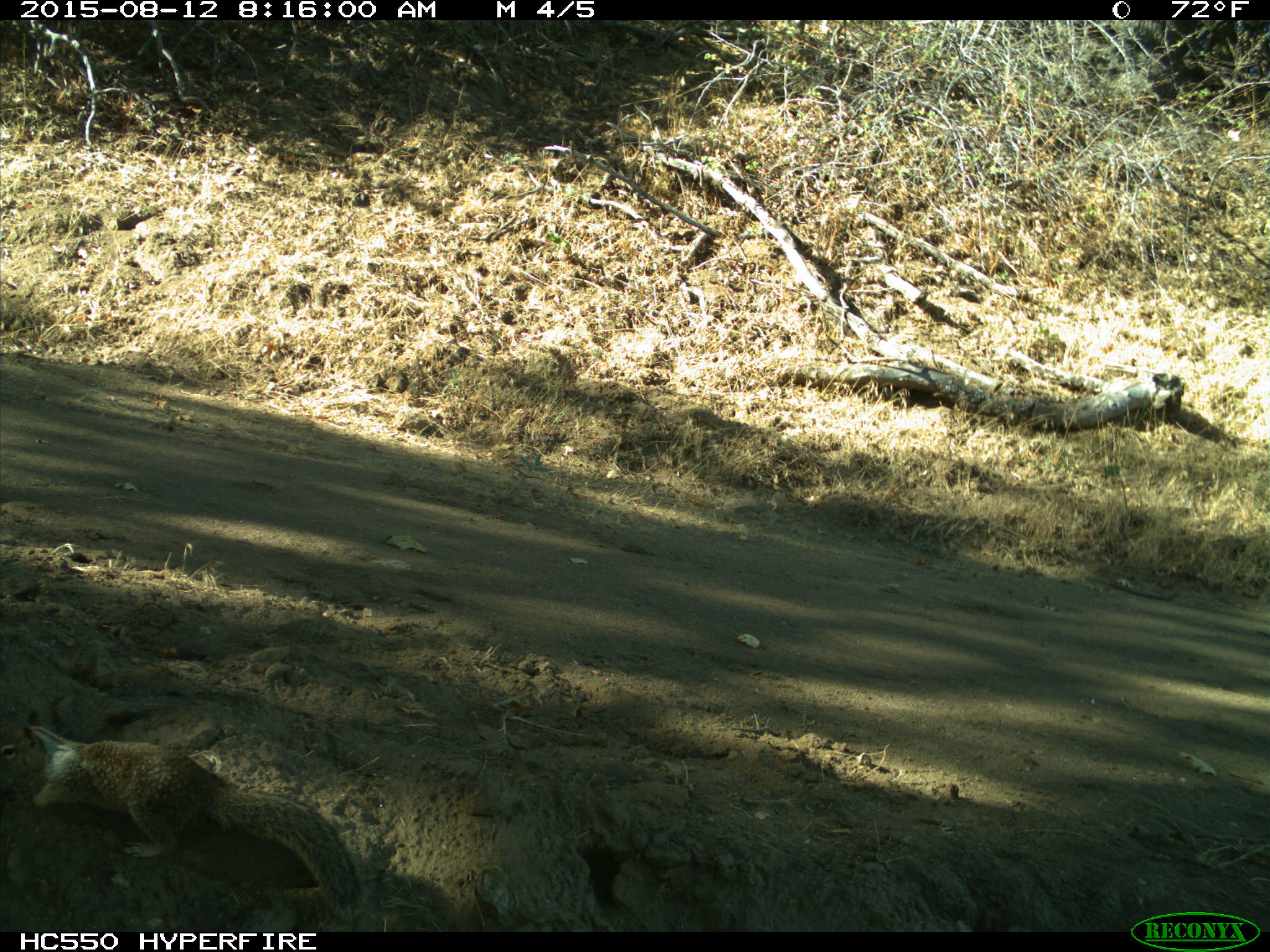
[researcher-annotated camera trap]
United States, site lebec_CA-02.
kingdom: Animalia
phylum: Chordata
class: Mammalia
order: Rodentia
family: Sciuridae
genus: Otospermophilus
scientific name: Otospermophilus beecheyi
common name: california ground squirrel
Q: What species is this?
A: Otospermophilus beecheyi (california ground squirrel).